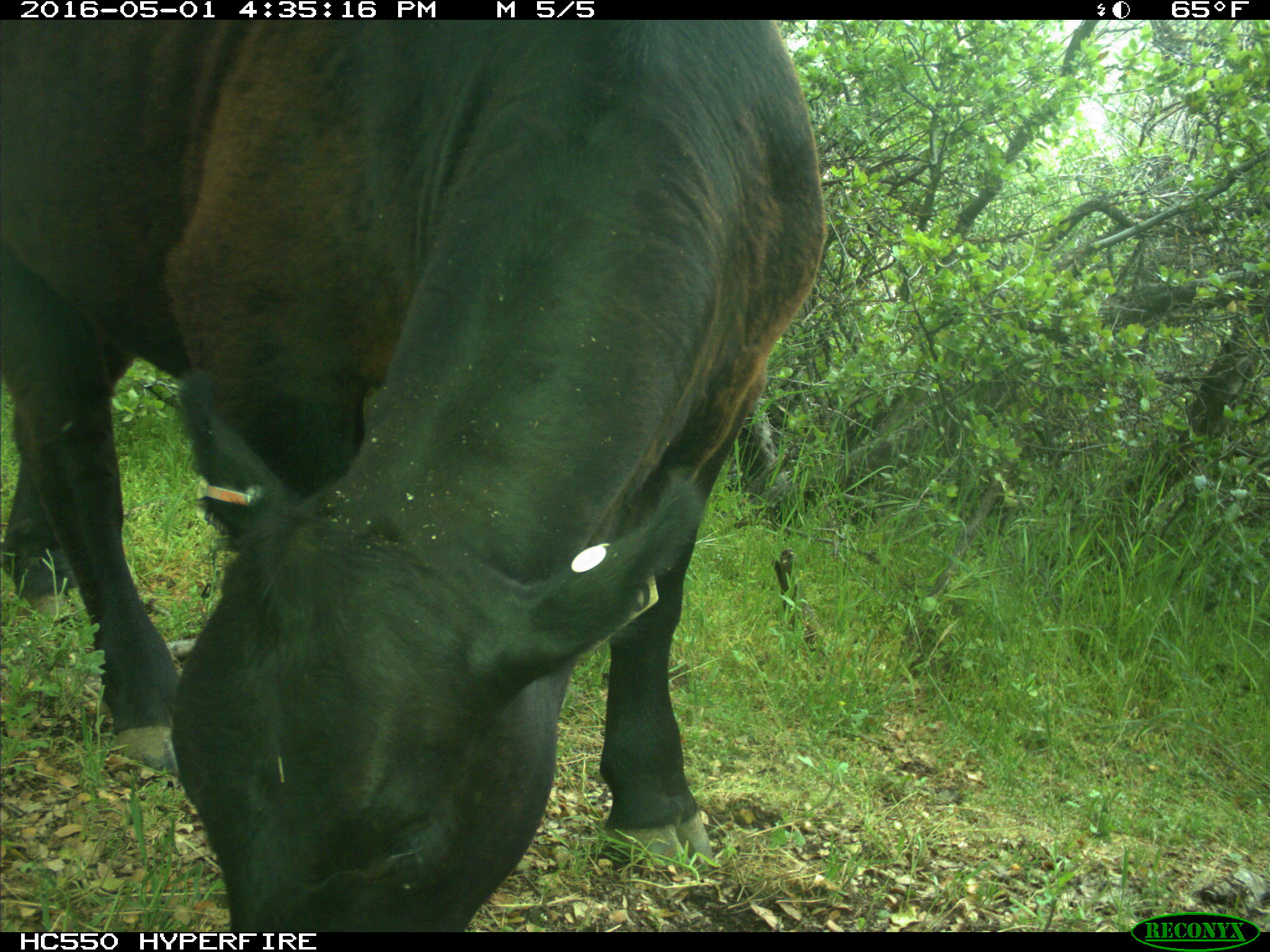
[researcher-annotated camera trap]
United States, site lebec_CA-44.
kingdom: Animalia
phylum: Chordata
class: Mammalia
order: Artiodactyla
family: Bovidae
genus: Bos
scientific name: Bos taurus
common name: domestic cow